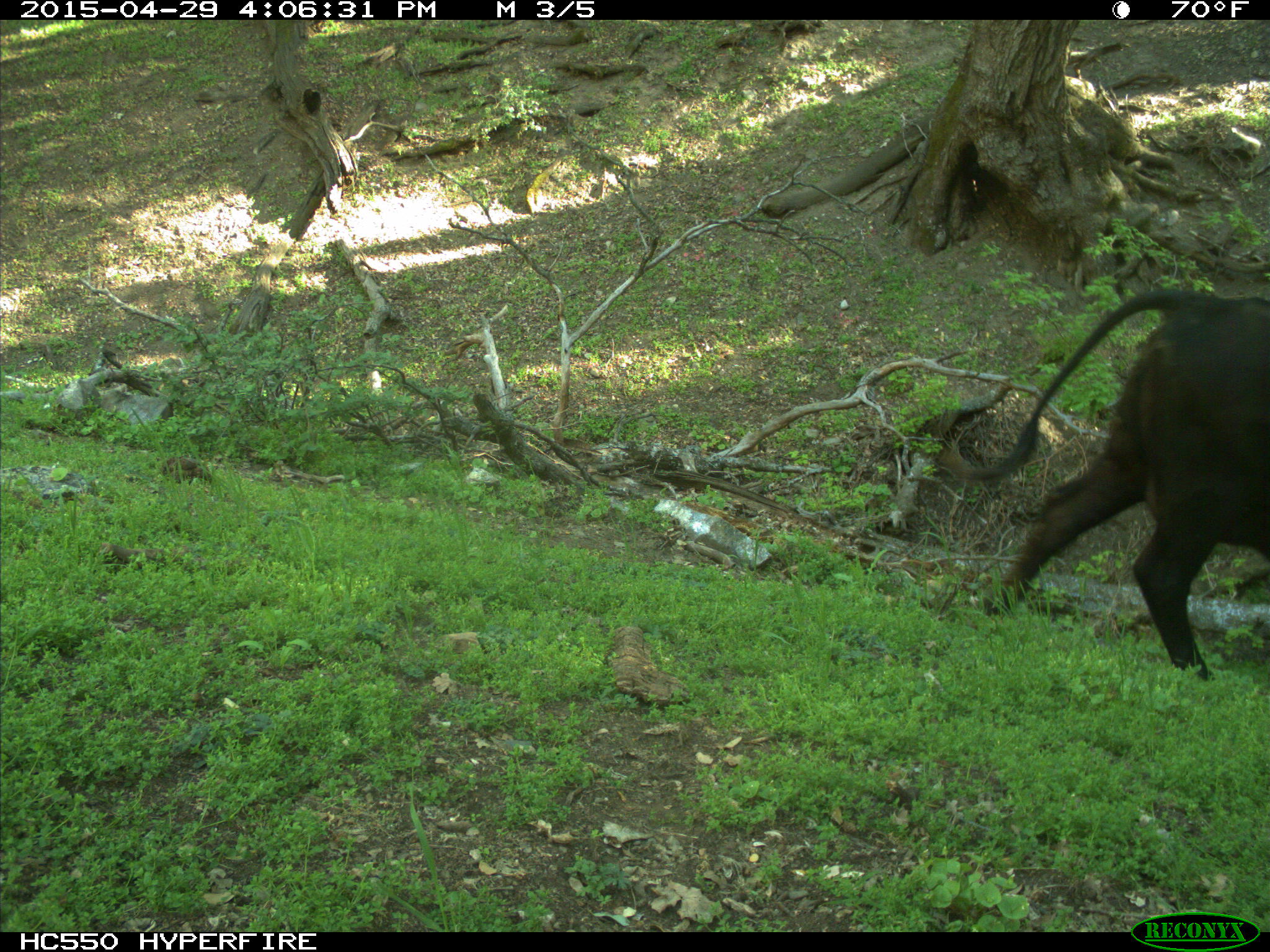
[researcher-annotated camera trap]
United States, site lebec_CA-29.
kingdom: Animalia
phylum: Chordata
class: Mammalia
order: Artiodactyla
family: Bovidae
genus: Bos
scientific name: Bos taurus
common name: domestic cow